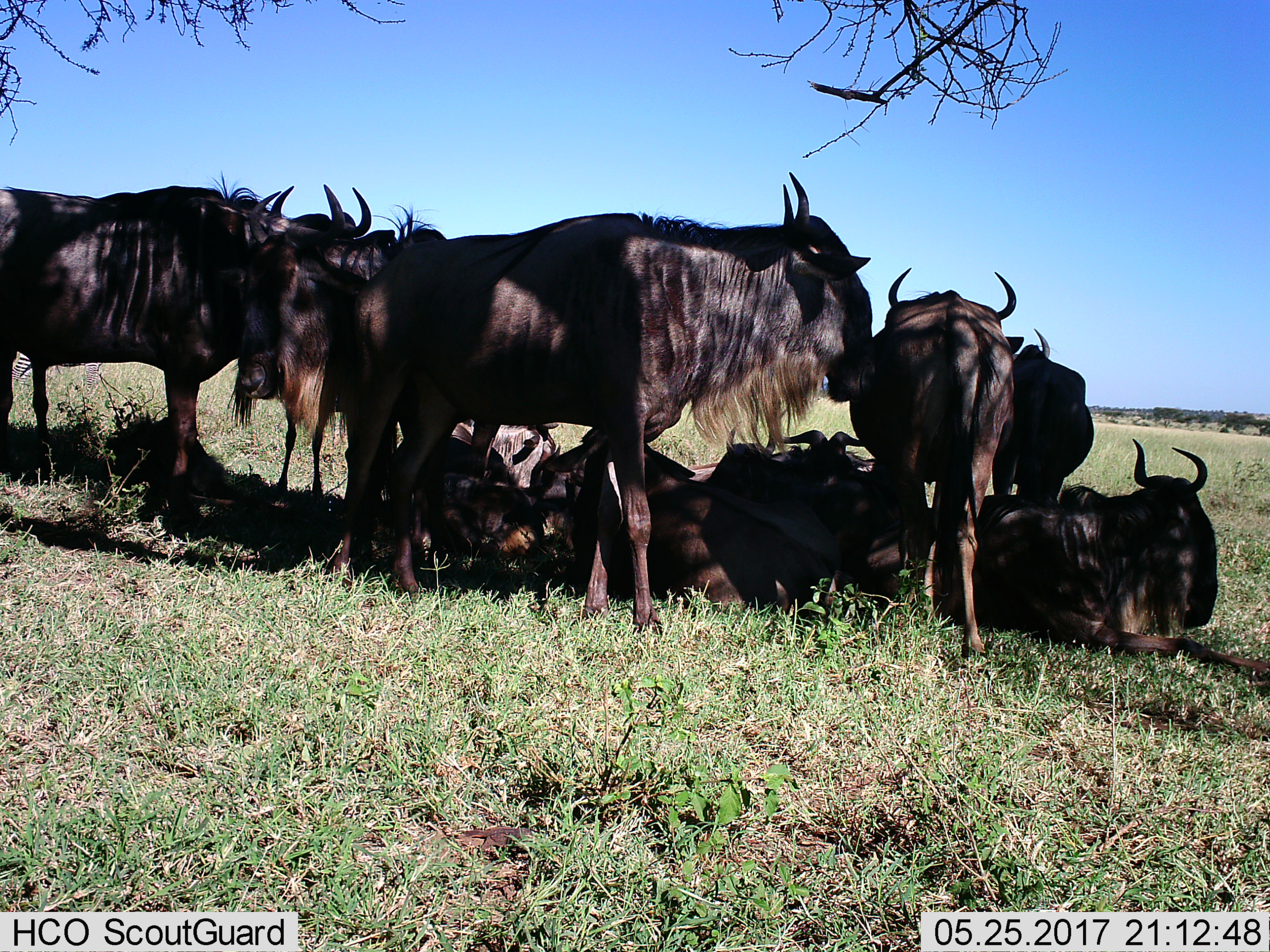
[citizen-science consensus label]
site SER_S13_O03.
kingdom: Animalia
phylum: Chordata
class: Mammalia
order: Artiodactyla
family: Bovidae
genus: Connochaetes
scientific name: Connochaetes taurinus taurinus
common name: blue wildebeest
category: wildebeestblue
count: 9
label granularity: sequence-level